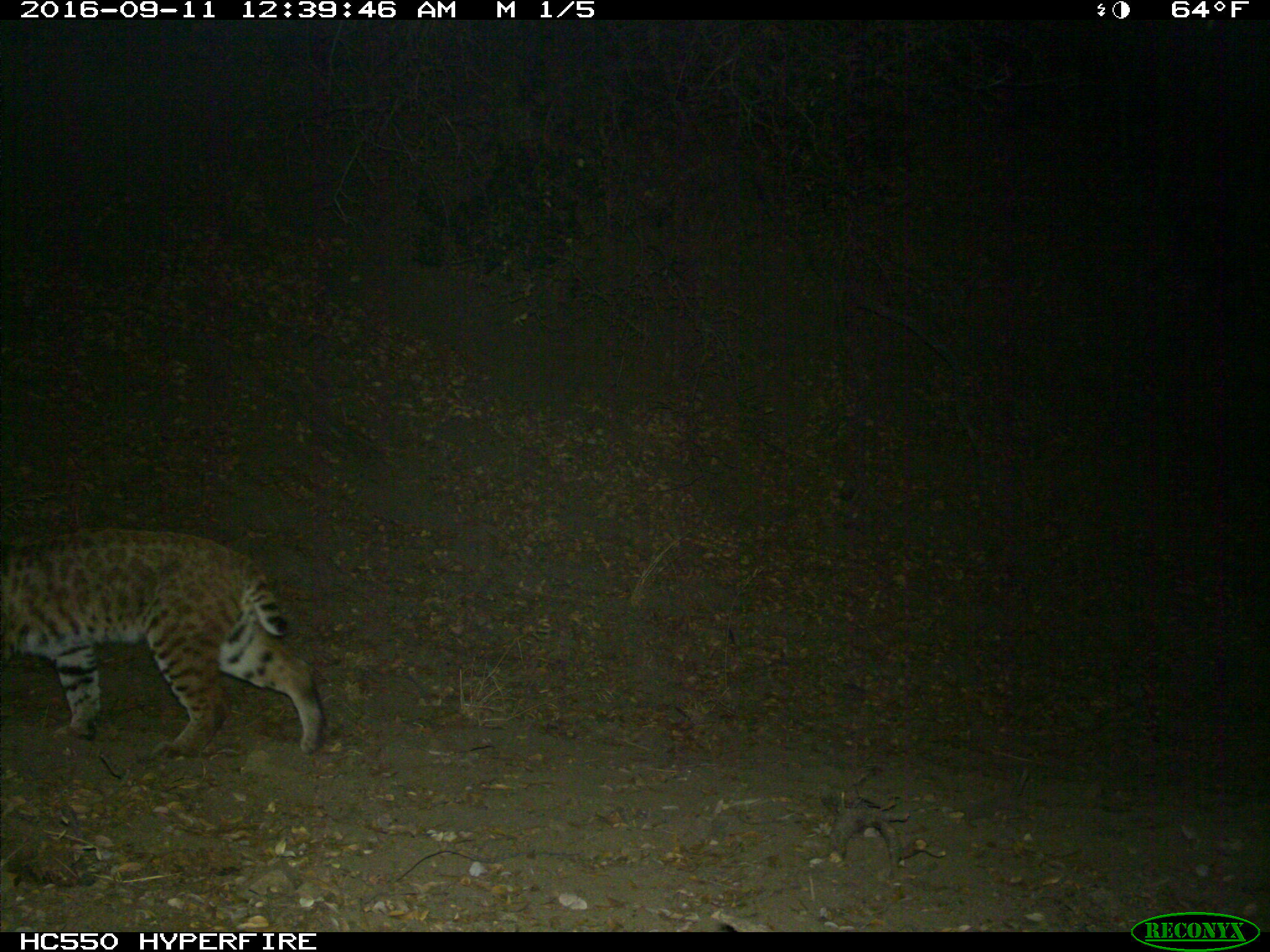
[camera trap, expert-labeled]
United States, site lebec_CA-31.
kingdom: Animalia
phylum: Chordata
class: Mammalia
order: Carnivora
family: Felidae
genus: Lynx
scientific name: Lynx rufus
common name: bobcat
Lynx rufus (bobcat).